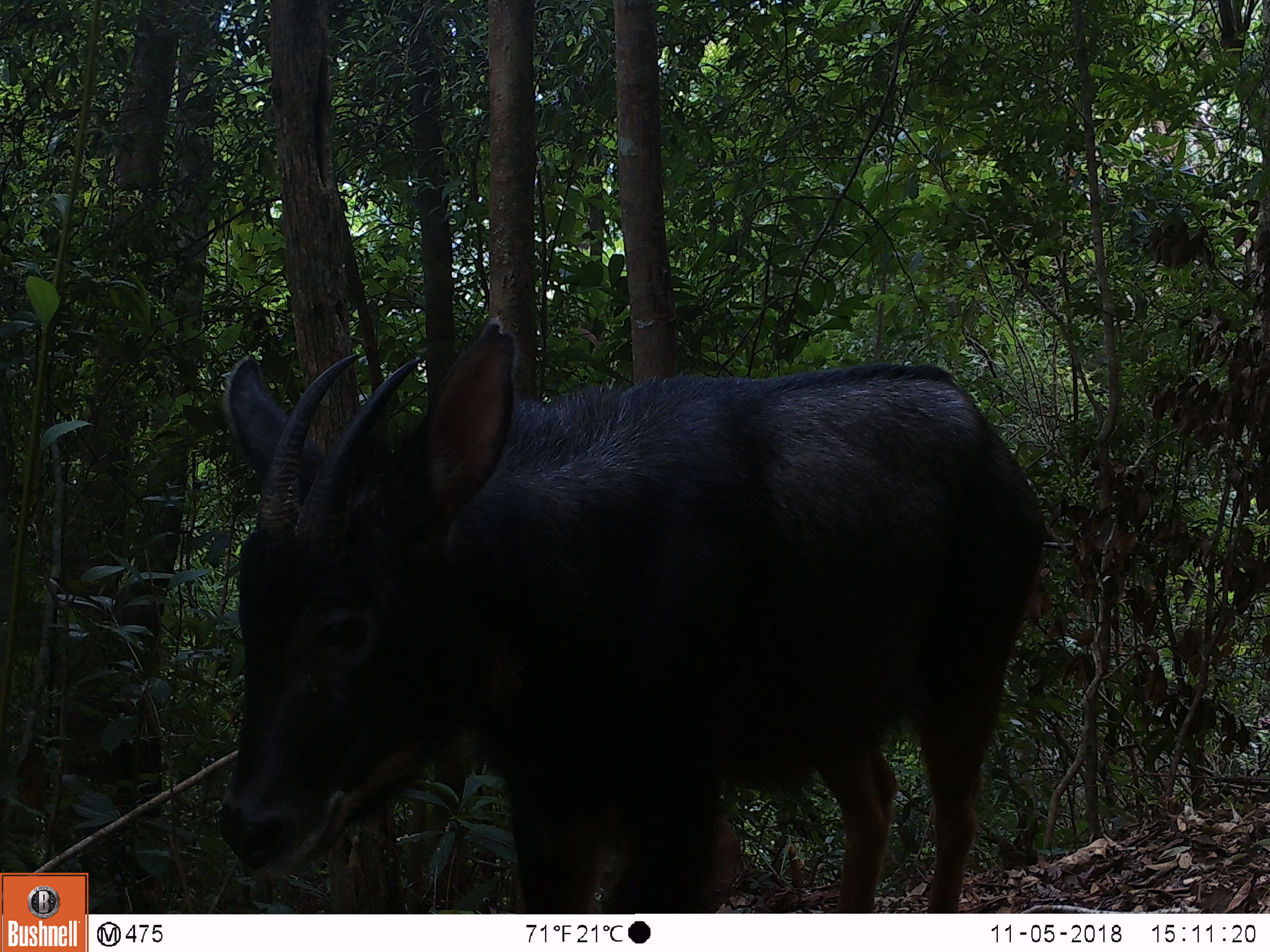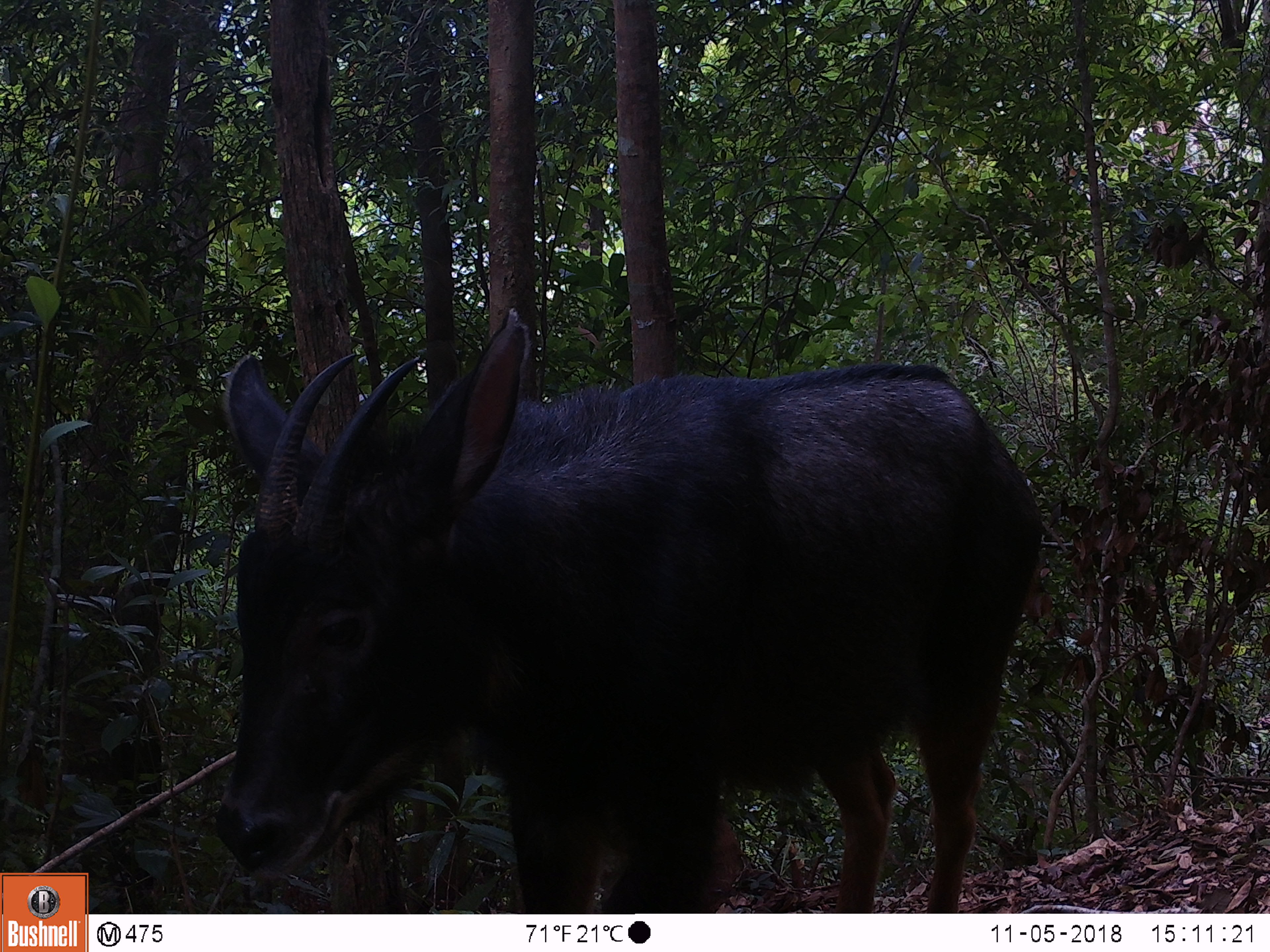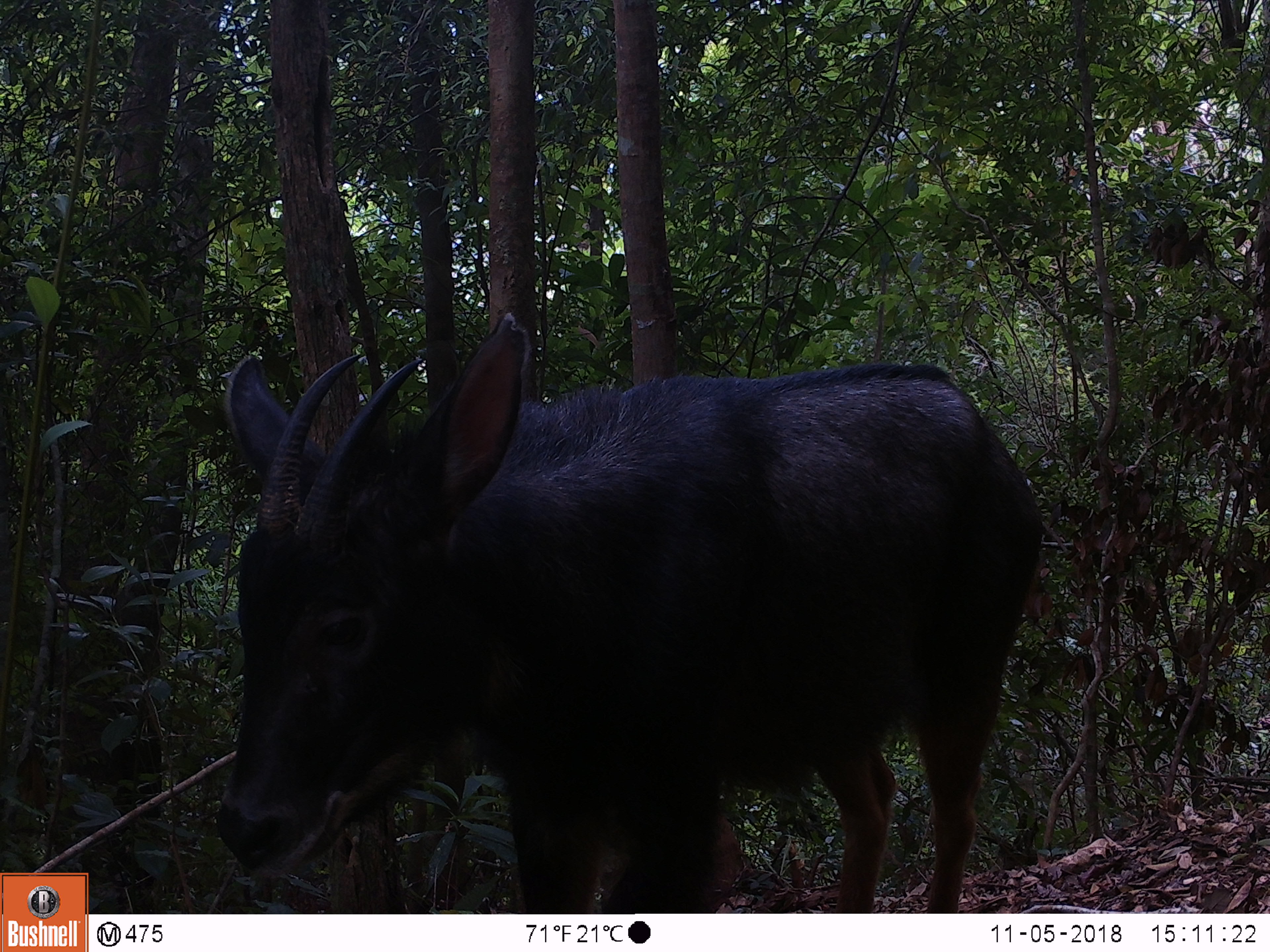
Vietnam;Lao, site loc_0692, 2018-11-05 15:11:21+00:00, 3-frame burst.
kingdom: Animalia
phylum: Chordata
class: Mammalia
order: Artiodactyla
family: Bovidae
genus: Capricornis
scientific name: Capricornis sumatraensis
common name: chinese serow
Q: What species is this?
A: Chinese serow (Capricornis sumatraensis).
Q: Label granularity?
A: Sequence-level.